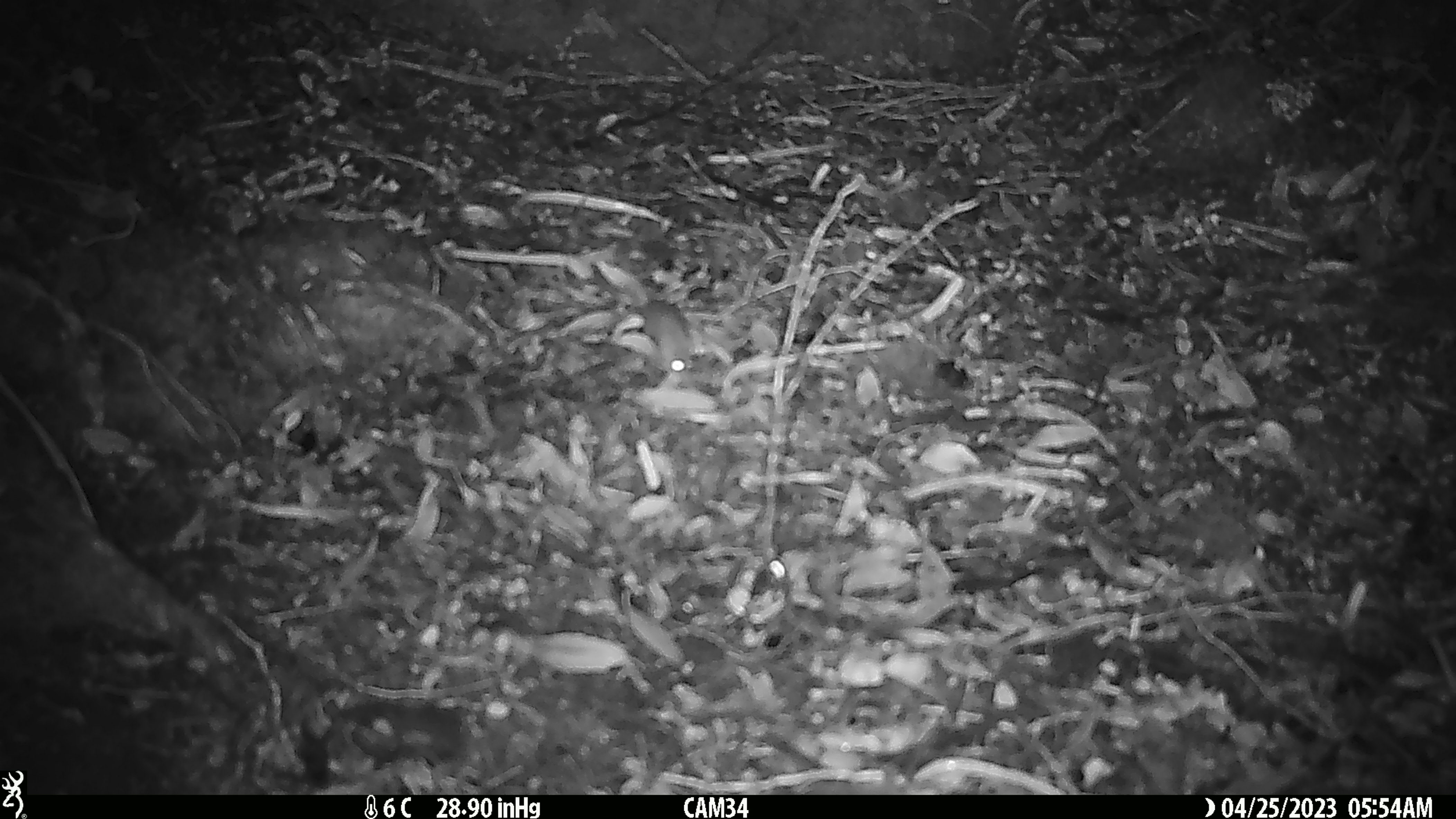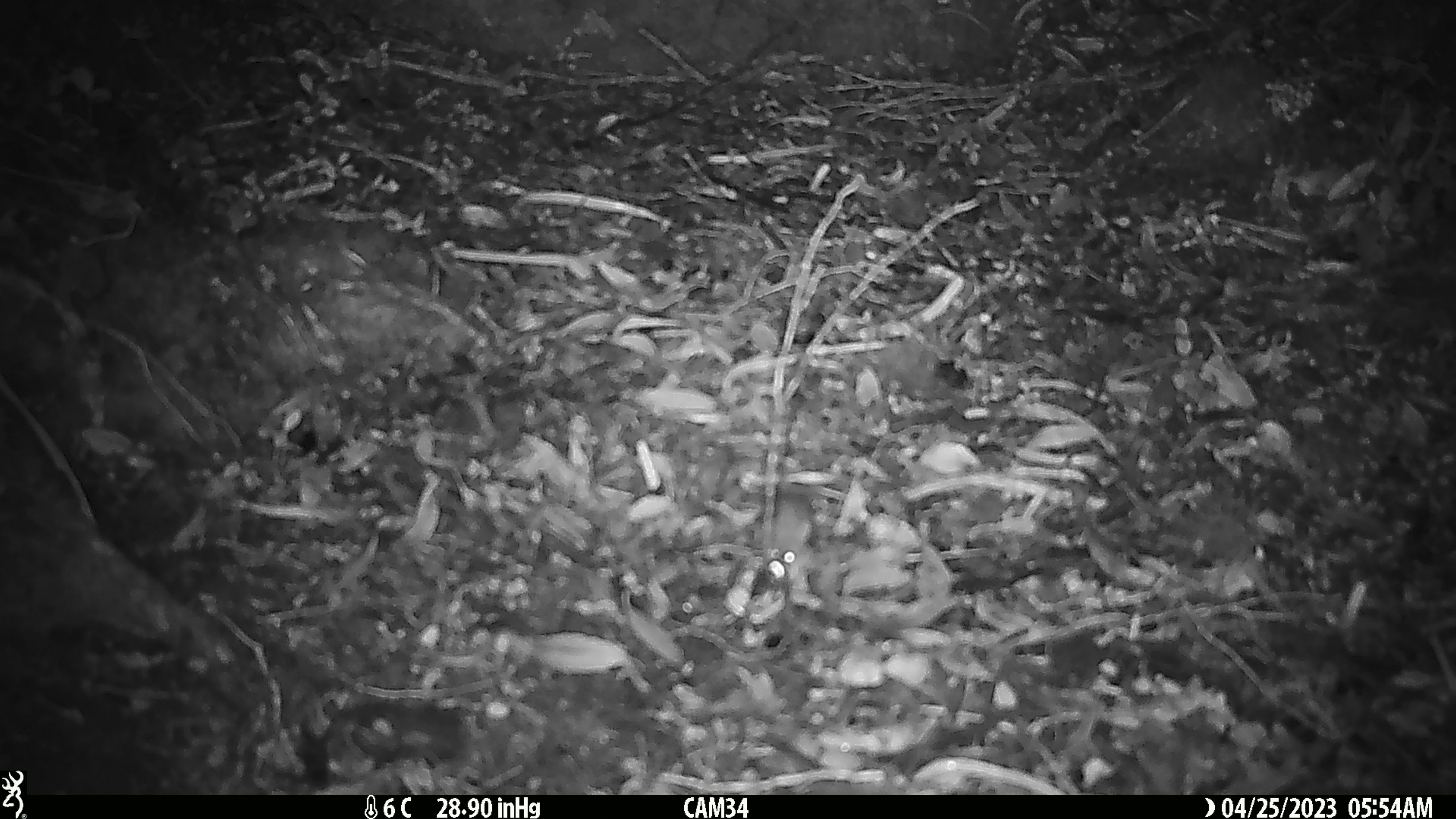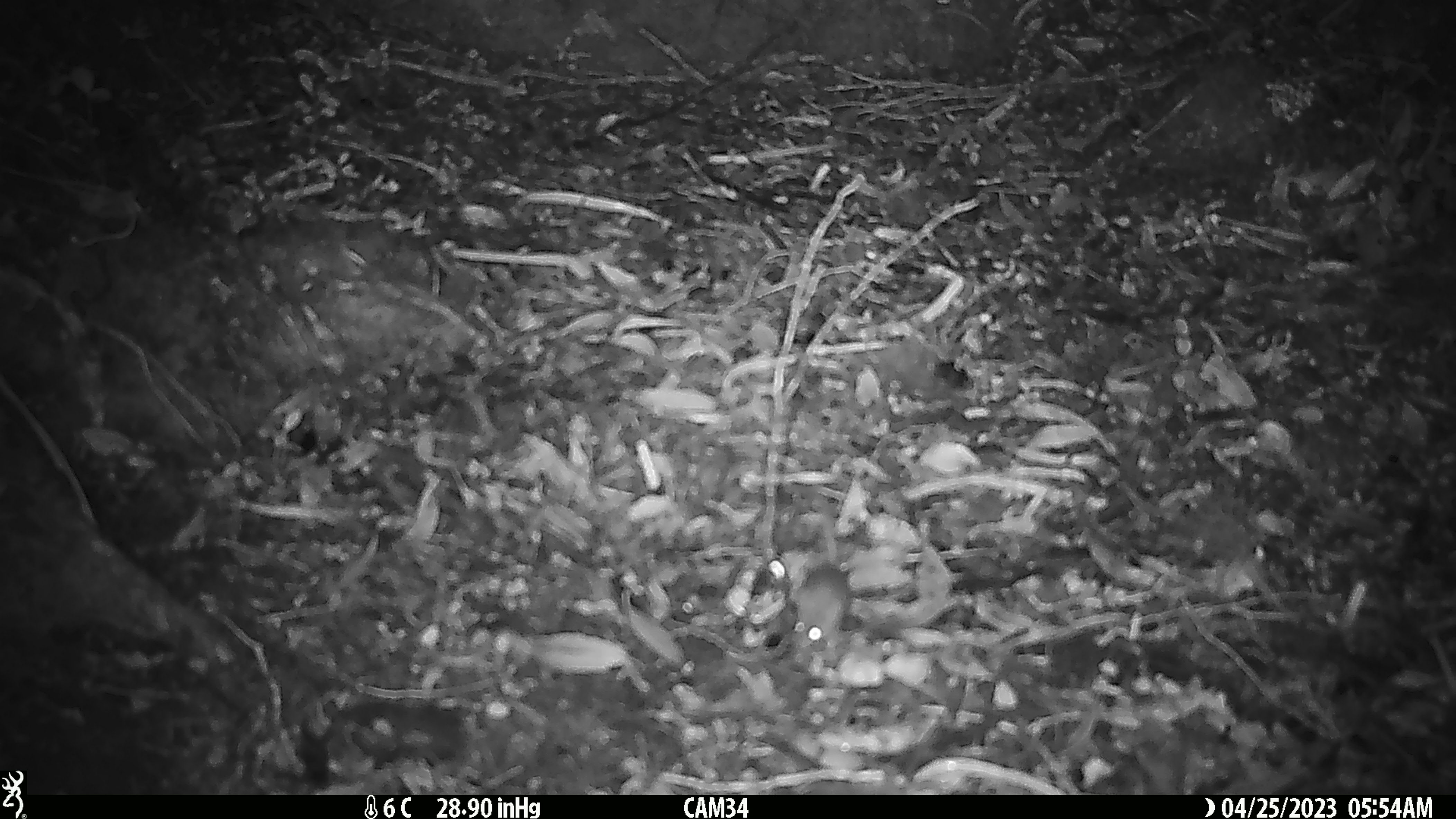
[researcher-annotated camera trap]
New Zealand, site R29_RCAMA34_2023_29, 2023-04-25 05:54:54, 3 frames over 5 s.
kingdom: Animalia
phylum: Chordata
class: Mammalia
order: Rodentia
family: Muridae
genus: Mus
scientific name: Mus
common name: mouse